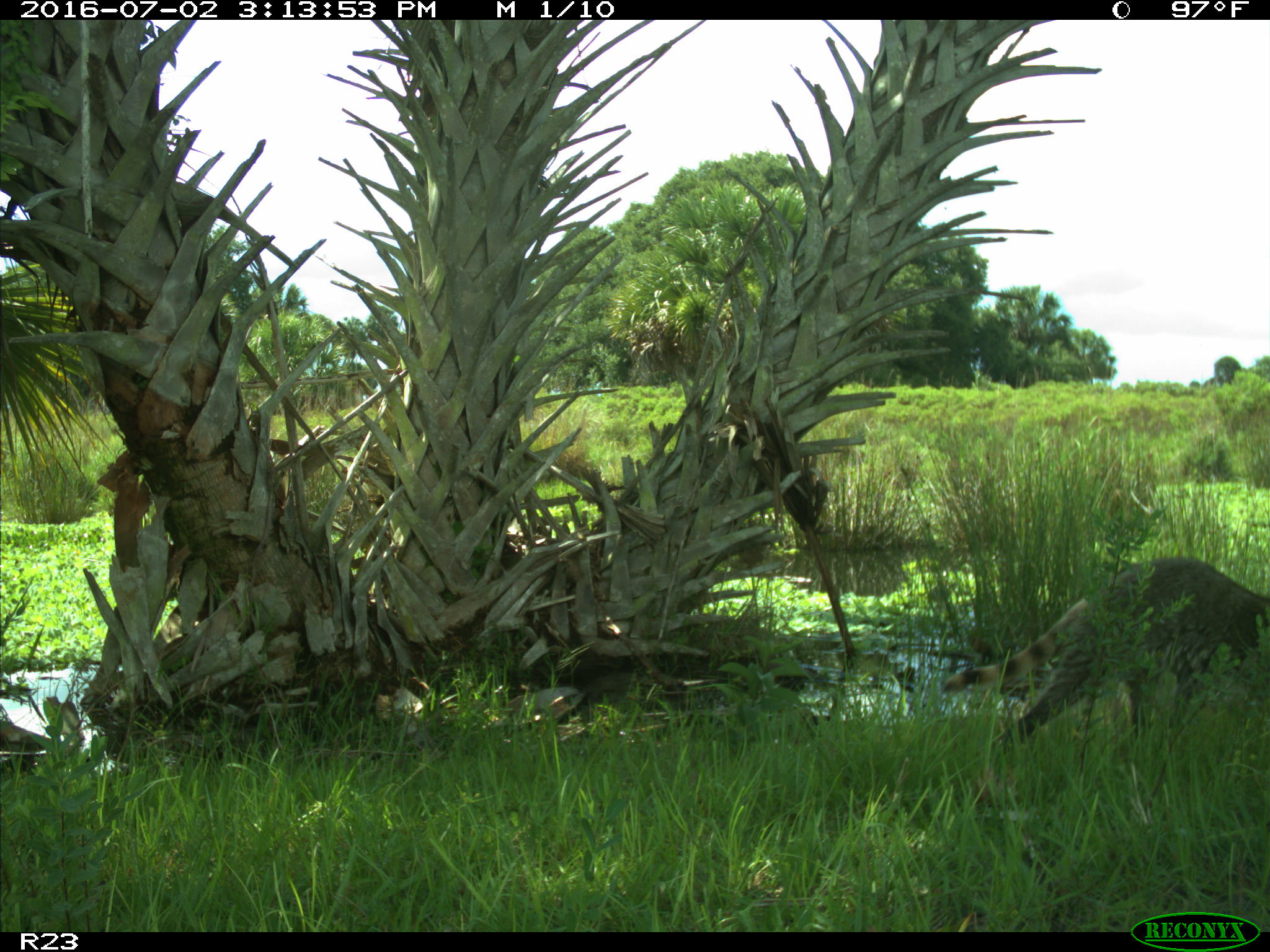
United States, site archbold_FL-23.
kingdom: Animalia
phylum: Chordata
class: Mammalia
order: Carnivora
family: Procyonidae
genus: Procyon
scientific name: Procyon lotor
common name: common raccoon